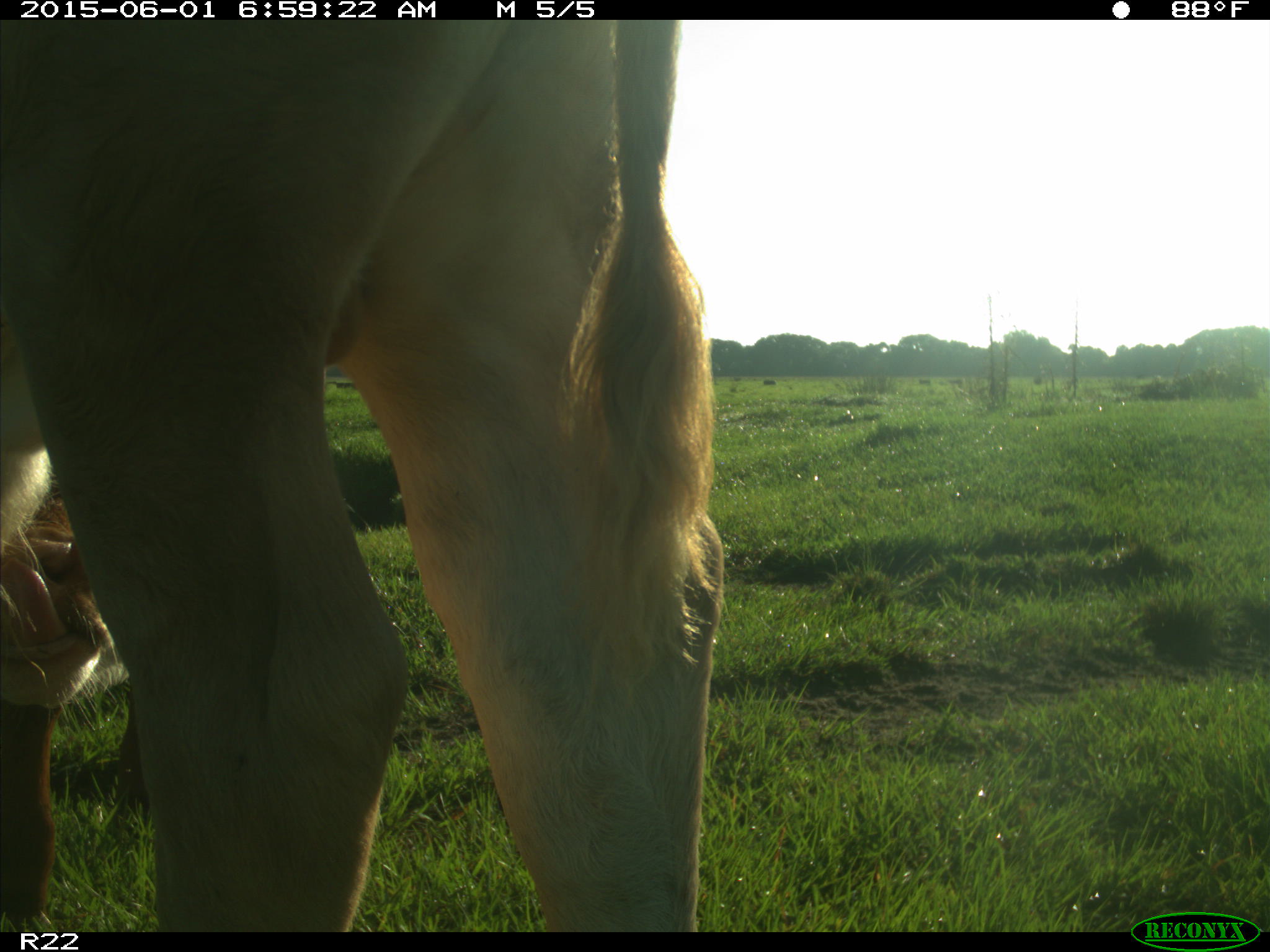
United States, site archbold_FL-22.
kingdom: Animalia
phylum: Chordata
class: Mammalia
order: Artiodactyla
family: Bovidae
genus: Bos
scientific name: Bos taurus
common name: domestic cow